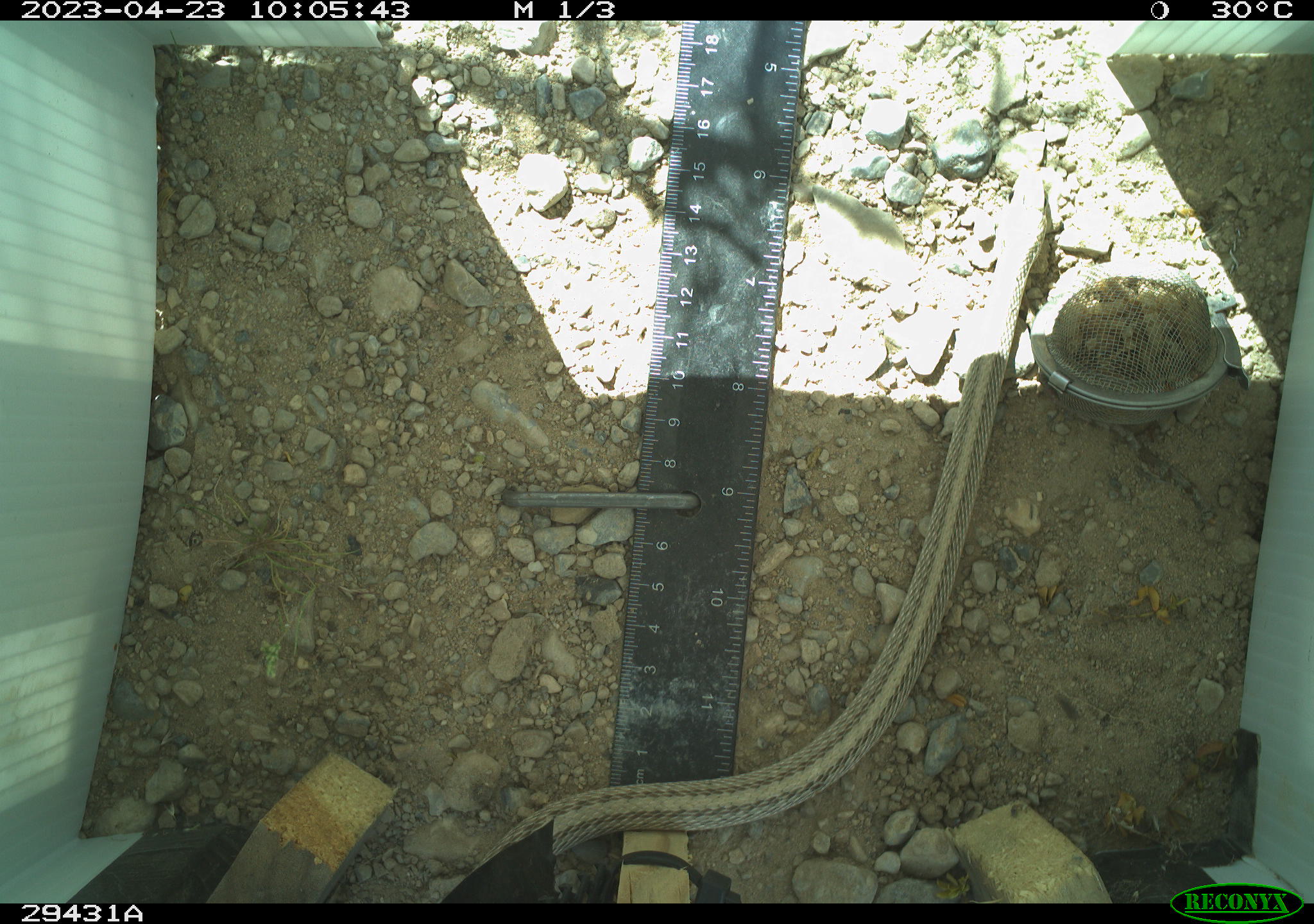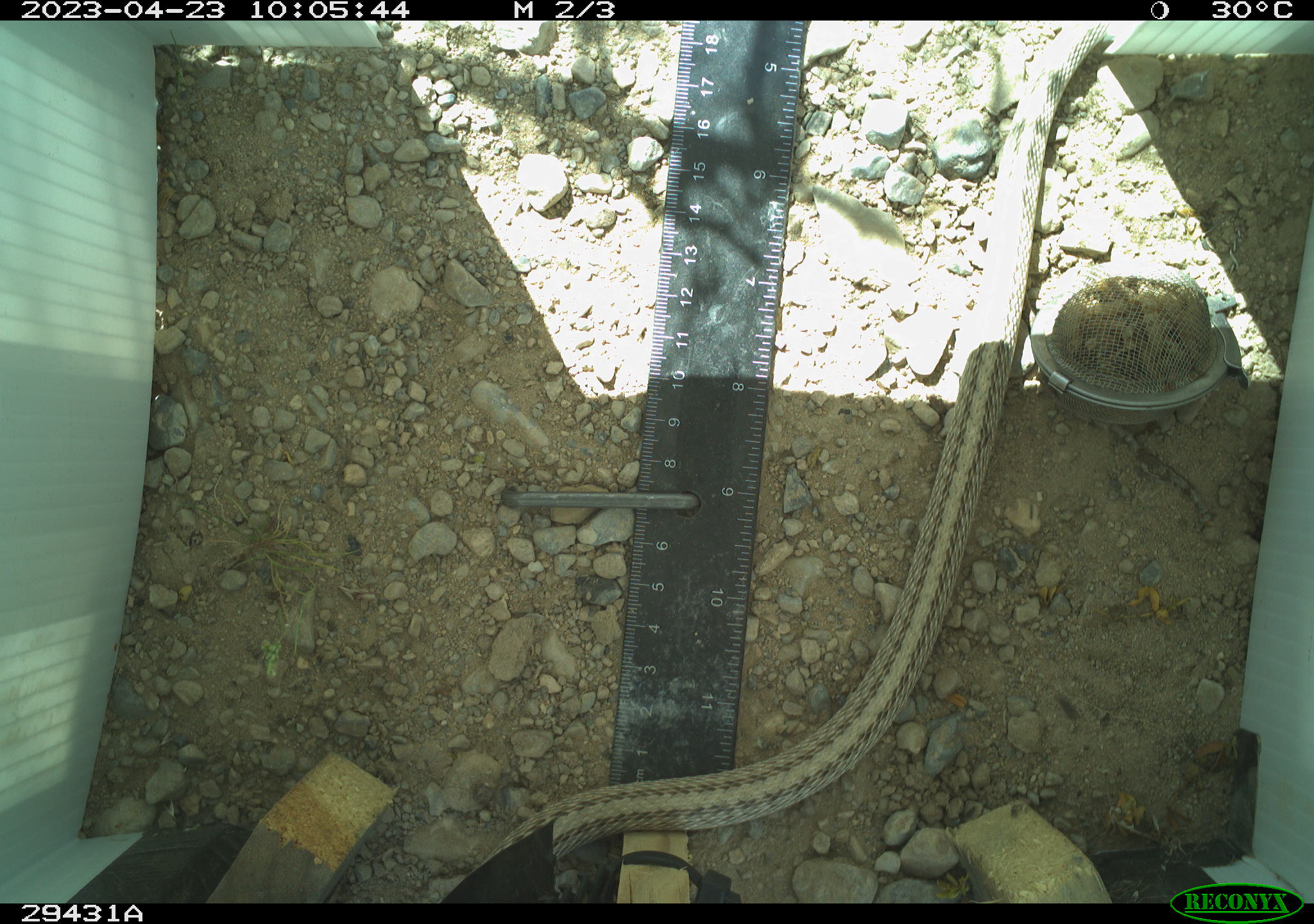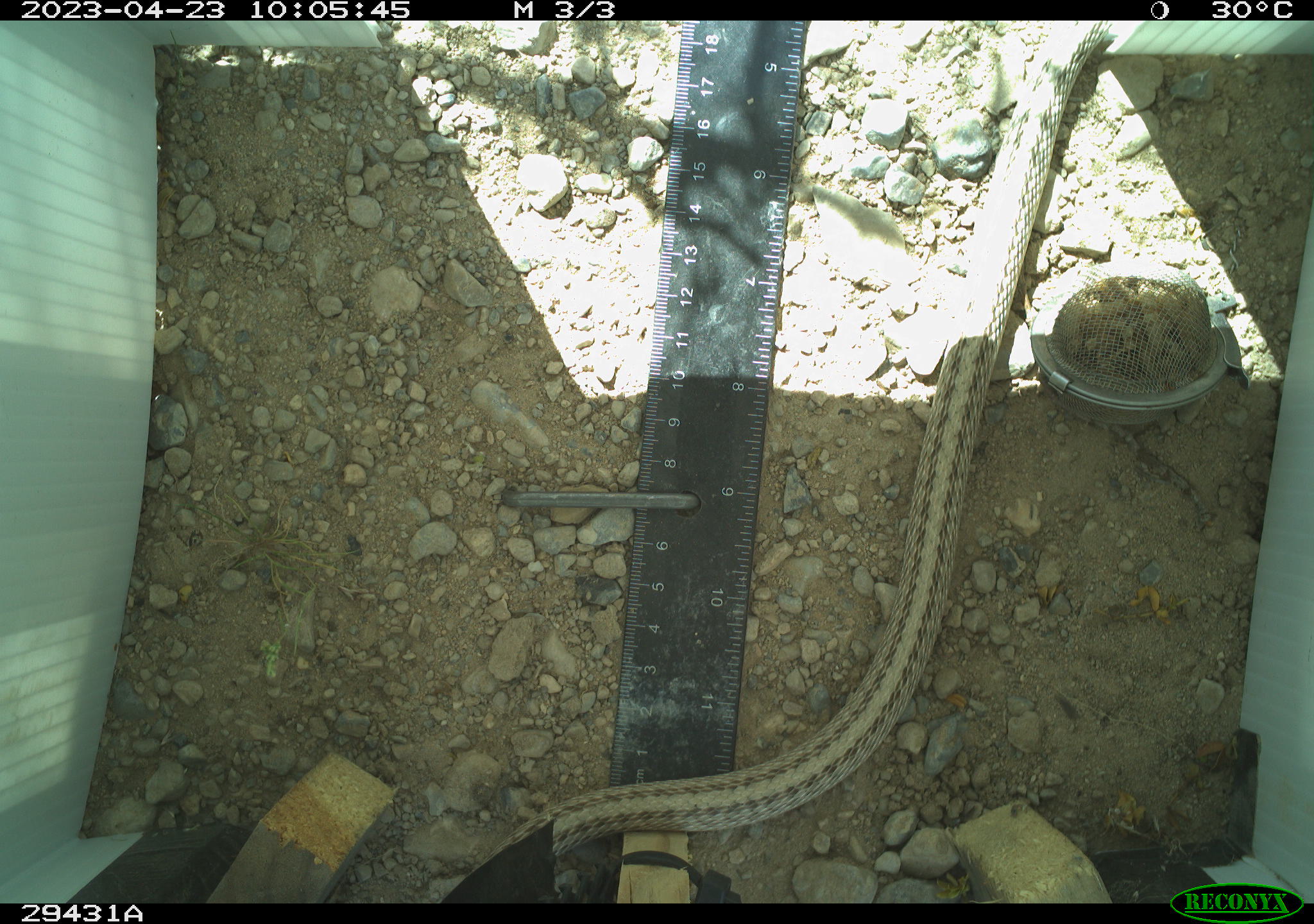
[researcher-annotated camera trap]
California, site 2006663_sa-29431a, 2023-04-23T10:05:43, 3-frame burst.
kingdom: Animalia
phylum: Chordata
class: Reptilia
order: Squamata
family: Colubridae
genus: Salvadora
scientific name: Salvadora hexalepis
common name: western patch-nosed snake